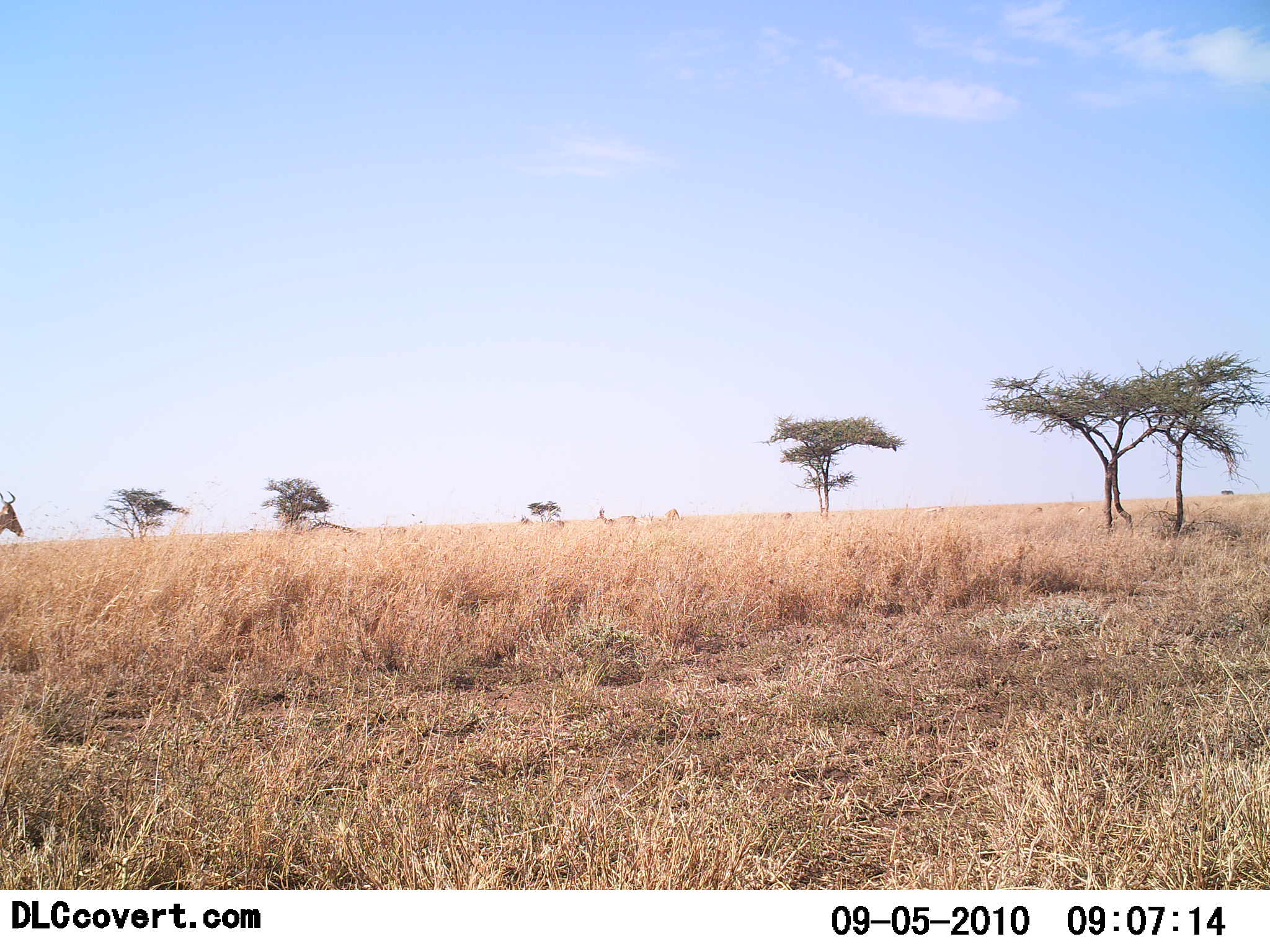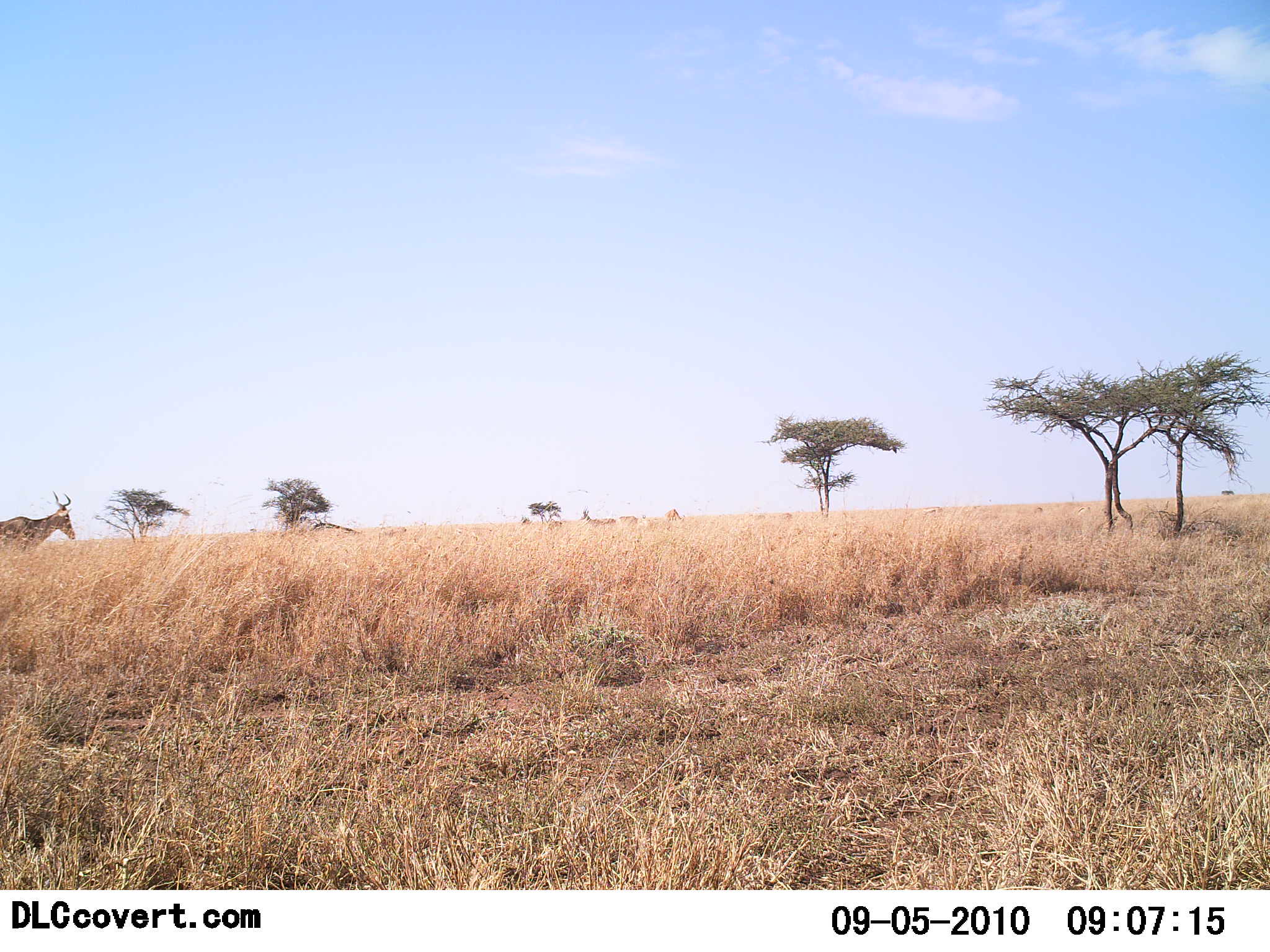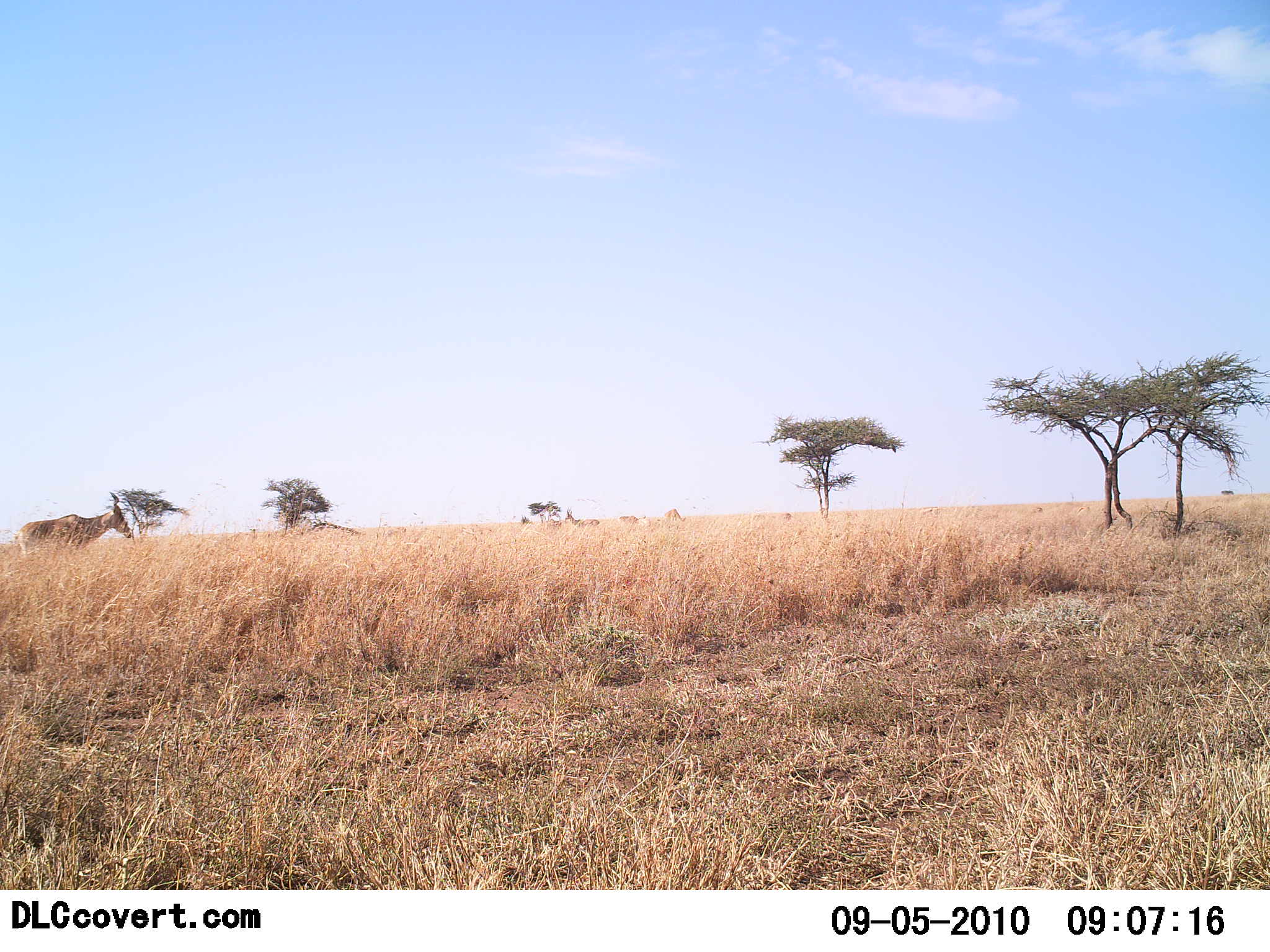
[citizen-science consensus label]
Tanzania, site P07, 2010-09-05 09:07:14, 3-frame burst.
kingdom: Animalia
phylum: Chordata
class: Mammalia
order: Artiodactyla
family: Bovidae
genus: Alcelaphus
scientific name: Alcelaphus buselaphus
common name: hartebeest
Hartebeest (Alcelaphus buselaphus), count 1. Behavior (volunteer vote fractions): standing 0%, resting 0%, moving 100%, interacting 0%. Young present (vote fraction): 0%. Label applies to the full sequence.